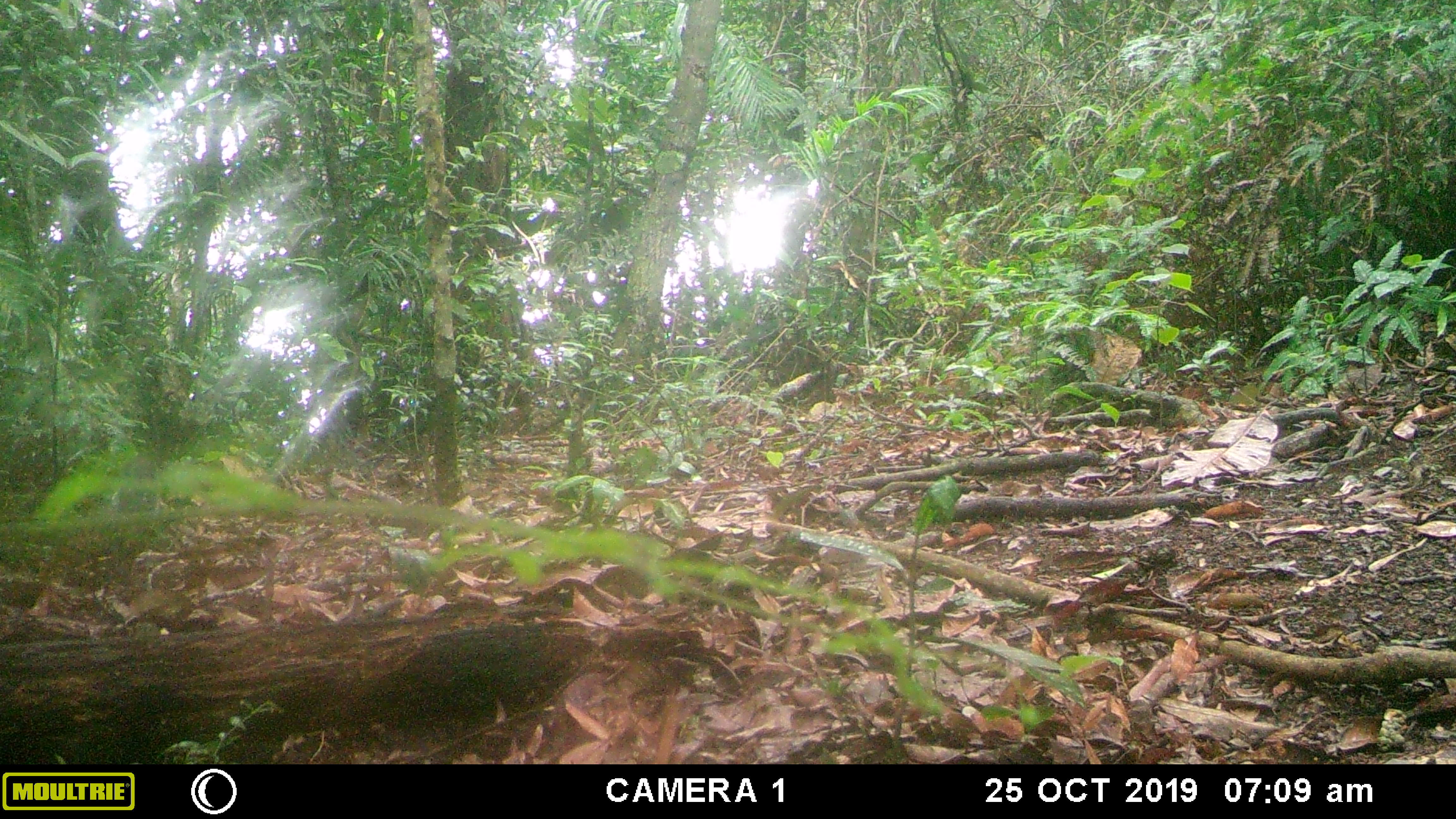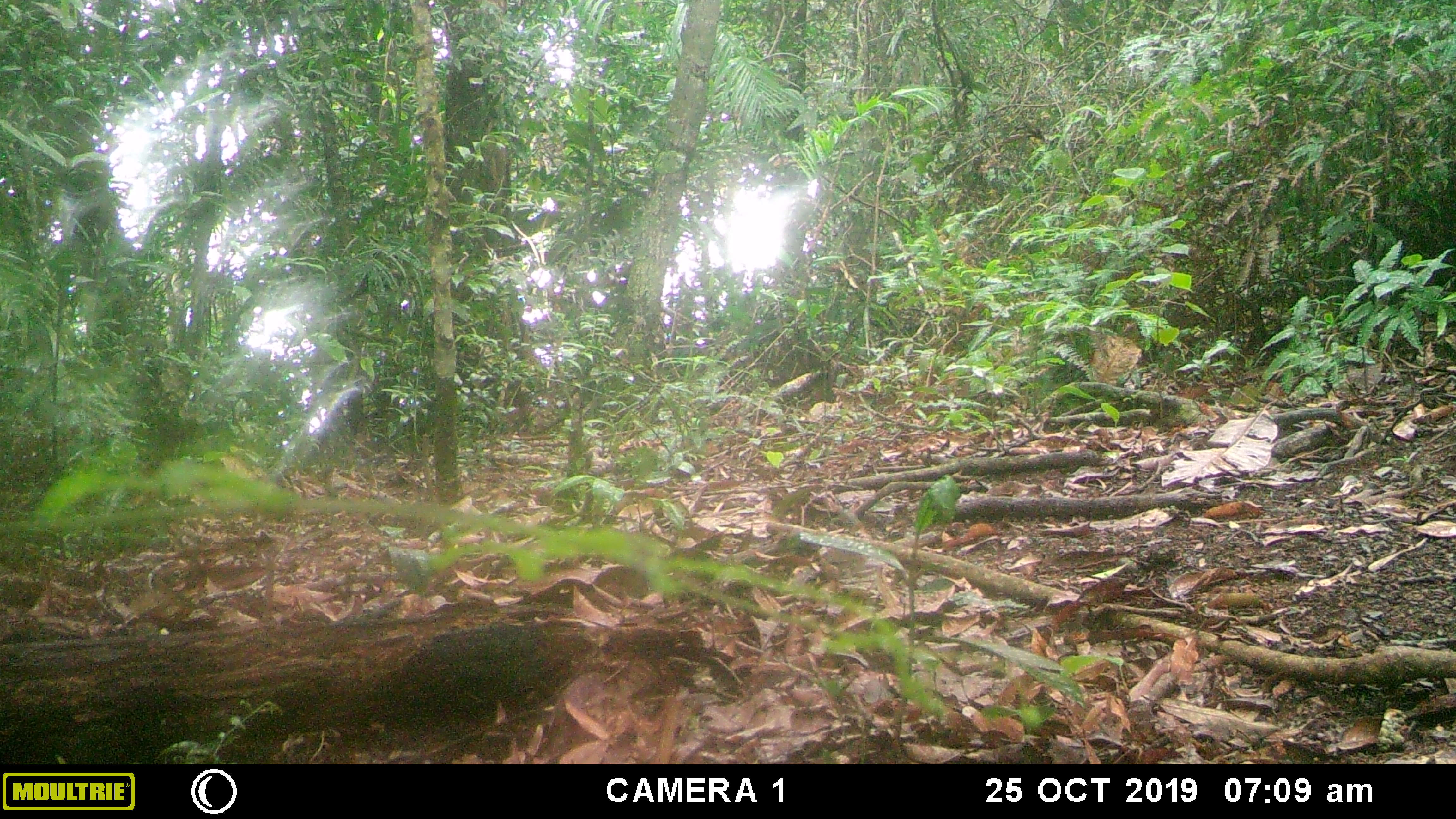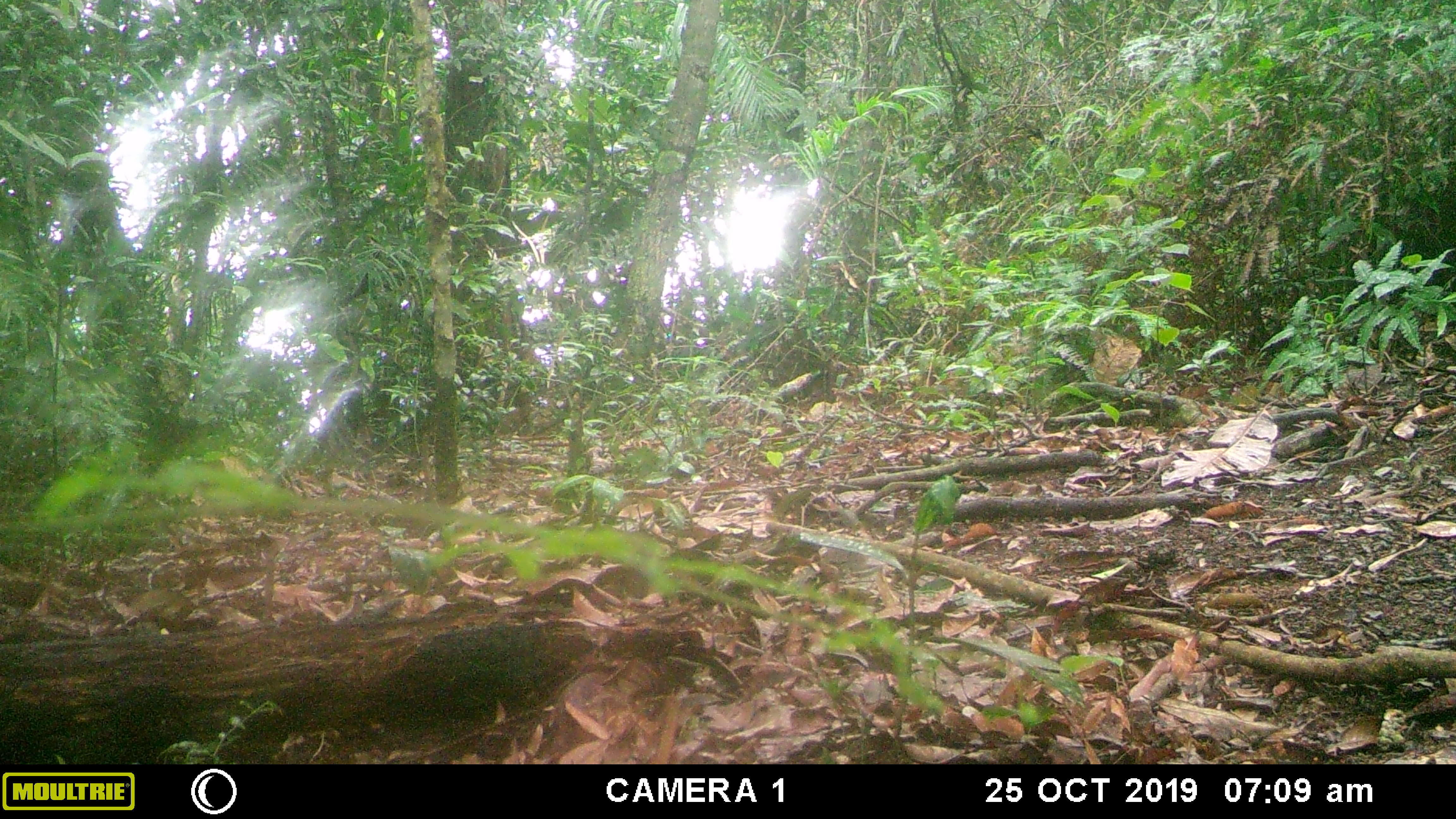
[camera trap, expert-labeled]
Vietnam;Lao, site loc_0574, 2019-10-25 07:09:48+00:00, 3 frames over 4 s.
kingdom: Animalia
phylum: Chordata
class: Mammalia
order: Rodentia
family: Sciuridae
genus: Dremomys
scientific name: Dremomys rufigenis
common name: red-cheeked squirrel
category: red cheeked squirrel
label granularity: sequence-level